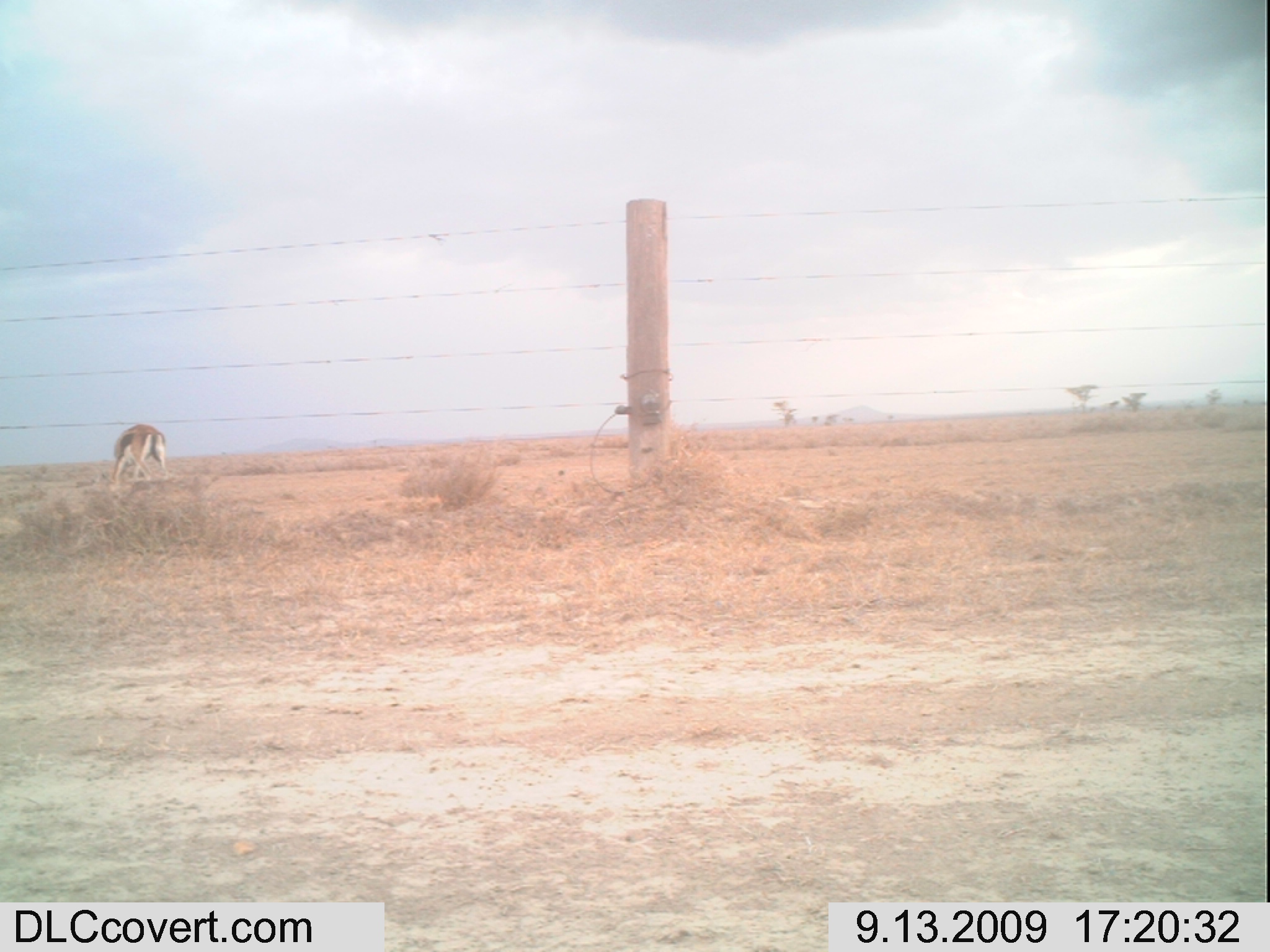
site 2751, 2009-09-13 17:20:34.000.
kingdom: Animalia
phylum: Chordata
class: Mammalia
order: Artiodactyla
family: Bovidae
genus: Eudorcas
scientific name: Eudorcas thomsonii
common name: thomson's gazelle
Eudorcas thomsonii (thomson's gazelle), count 1.